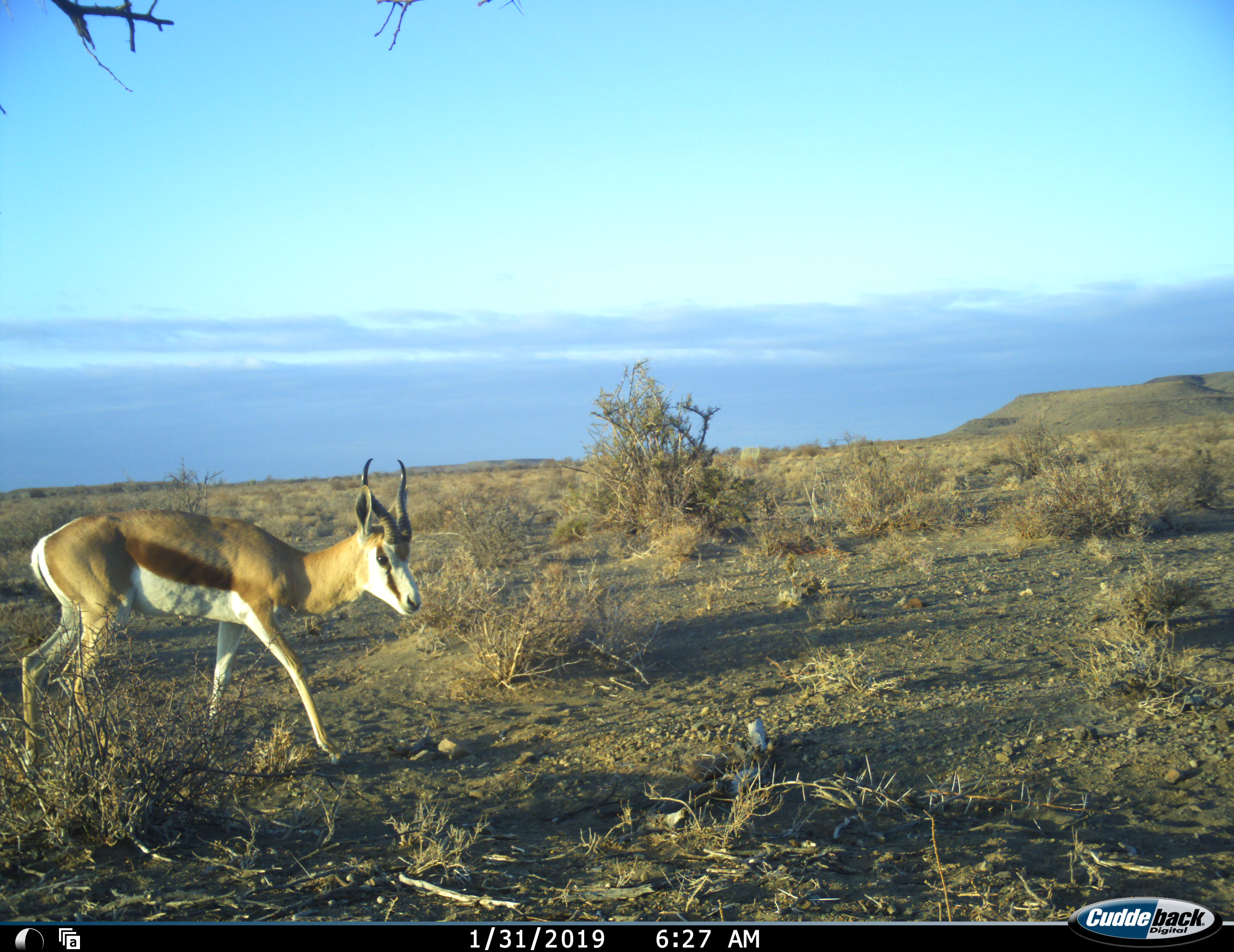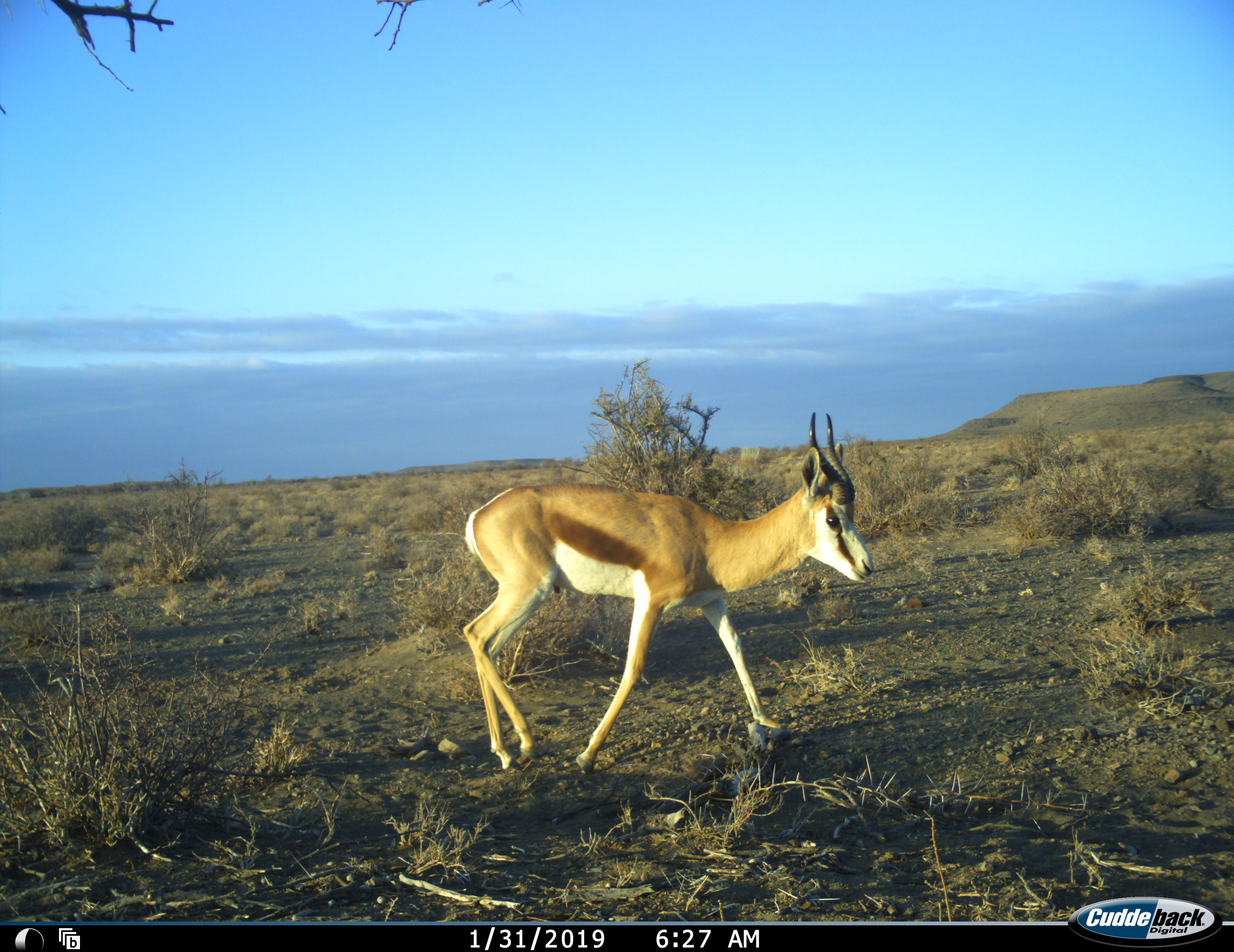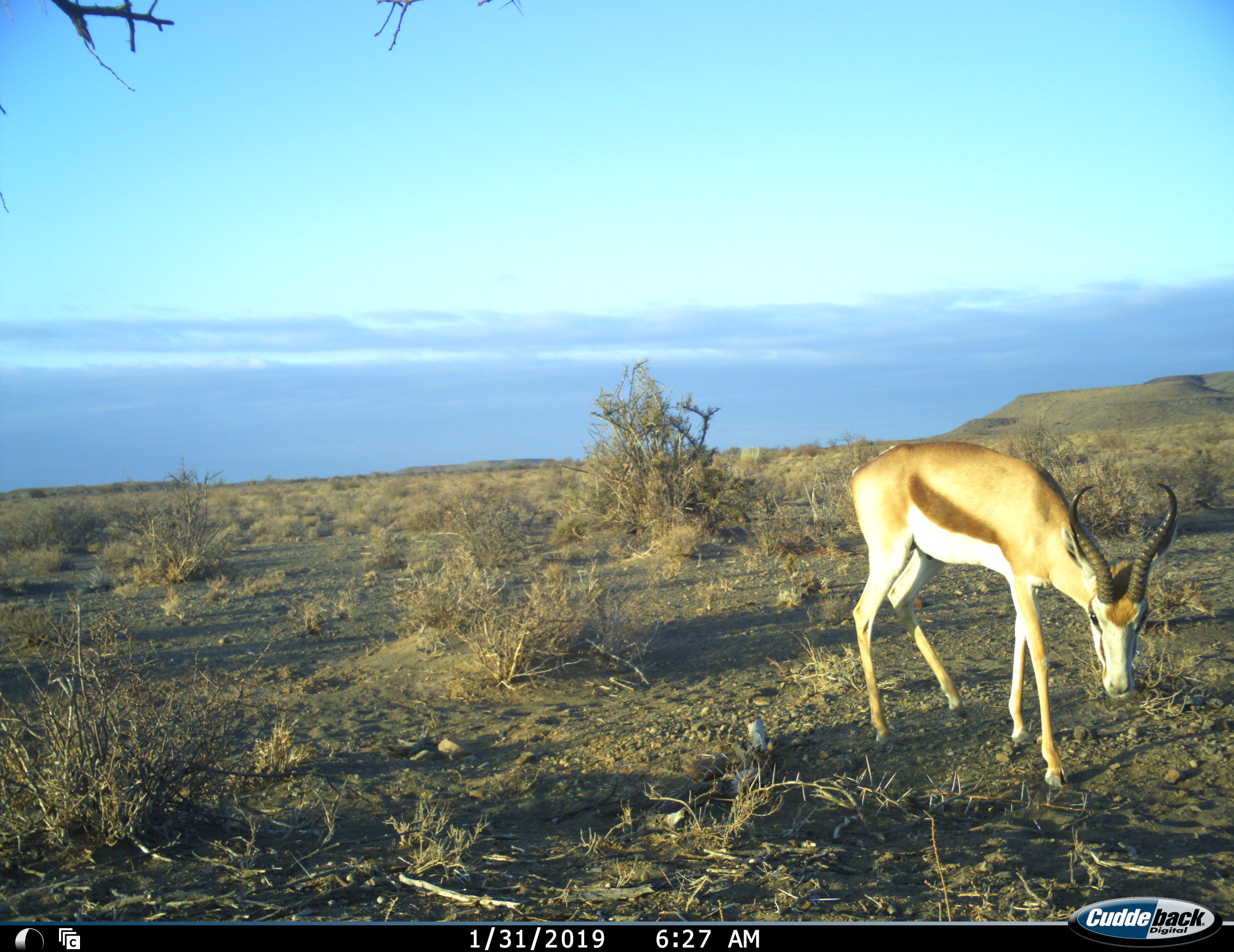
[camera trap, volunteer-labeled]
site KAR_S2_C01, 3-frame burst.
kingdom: Animalia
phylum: Chordata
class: Mammalia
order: Artiodactyla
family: Bovidae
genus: Antidorcas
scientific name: Antidorcas marsupialis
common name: springbok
Springbok (Antidorcas marsupialis), count 1. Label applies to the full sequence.